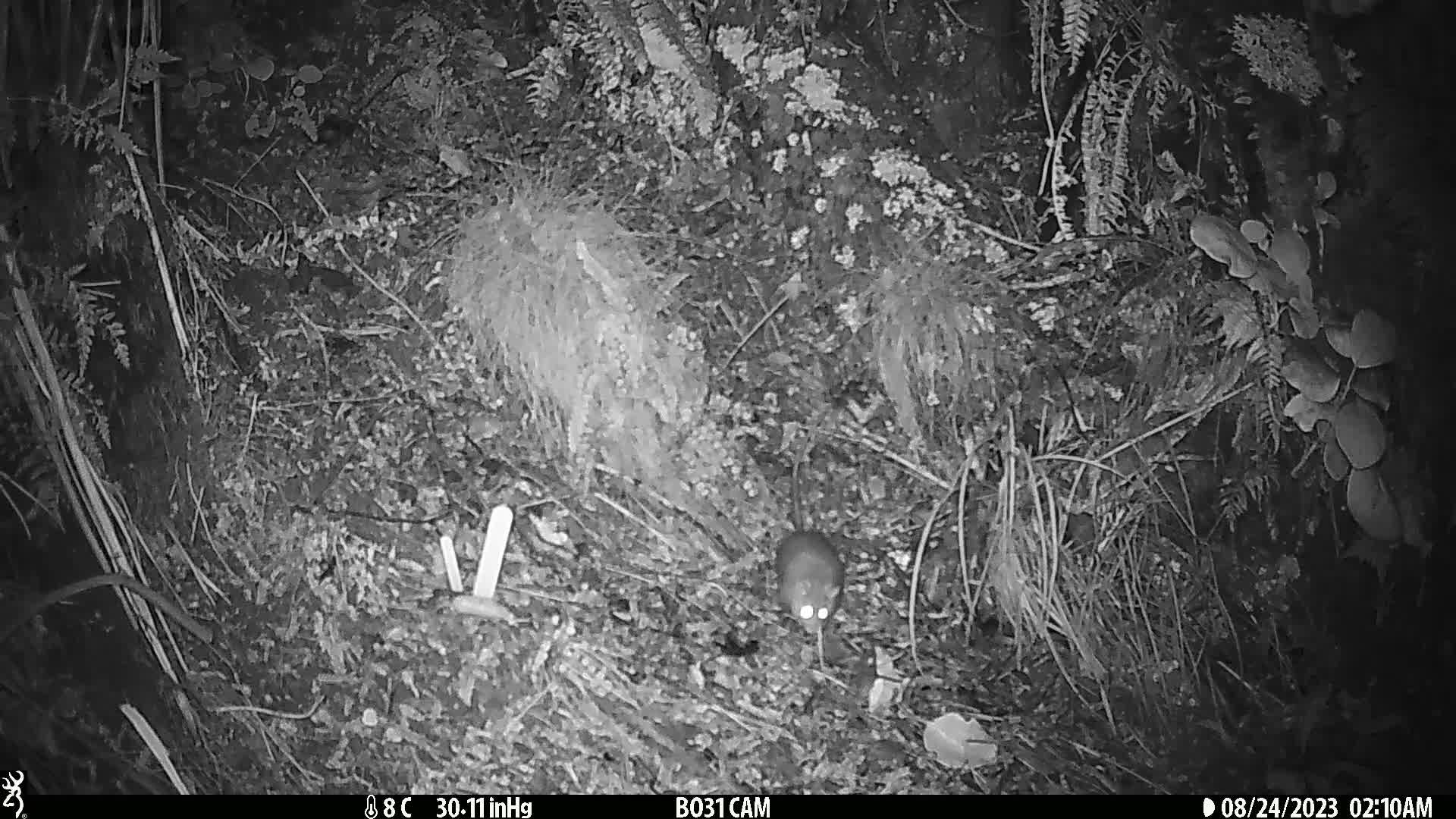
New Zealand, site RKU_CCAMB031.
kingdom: Animalia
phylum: Chordata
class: Mammalia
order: Rodentia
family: Muridae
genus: Rattus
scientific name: Rattus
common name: rat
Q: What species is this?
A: Rat (Rattus).